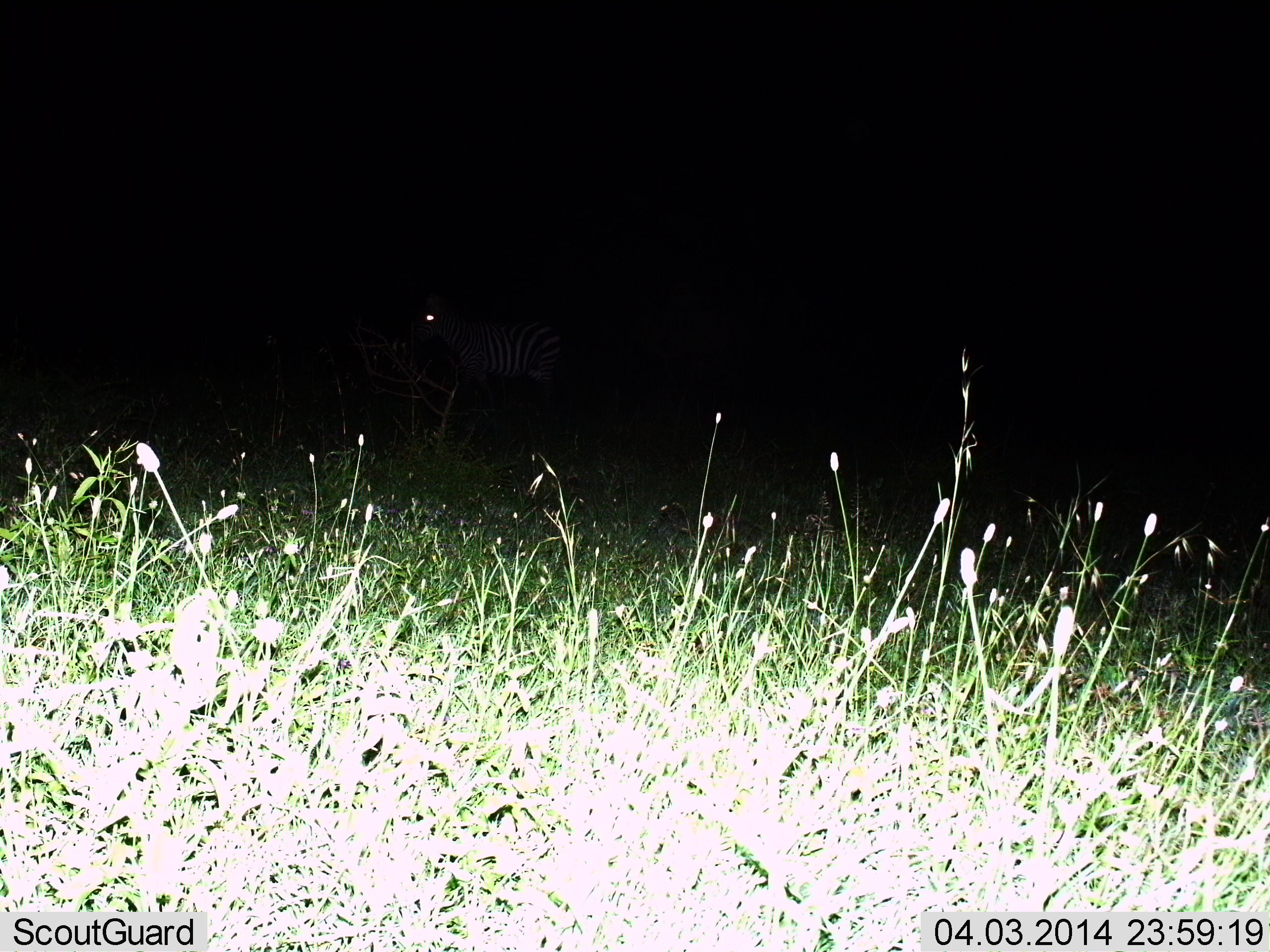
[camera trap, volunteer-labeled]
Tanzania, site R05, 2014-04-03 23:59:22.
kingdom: Animalia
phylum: Chordata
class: Mammalia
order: Perissodactyla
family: Equidae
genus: Equus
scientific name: Equus quagga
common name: plains zebra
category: zebra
Zebra (plains zebra) (Equus quagga), count 1. Behavior (volunteer vote fractions): standing 90%, resting 0%, moving 10%, interacting 0%. Young present (vote fraction): 0%. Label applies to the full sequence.